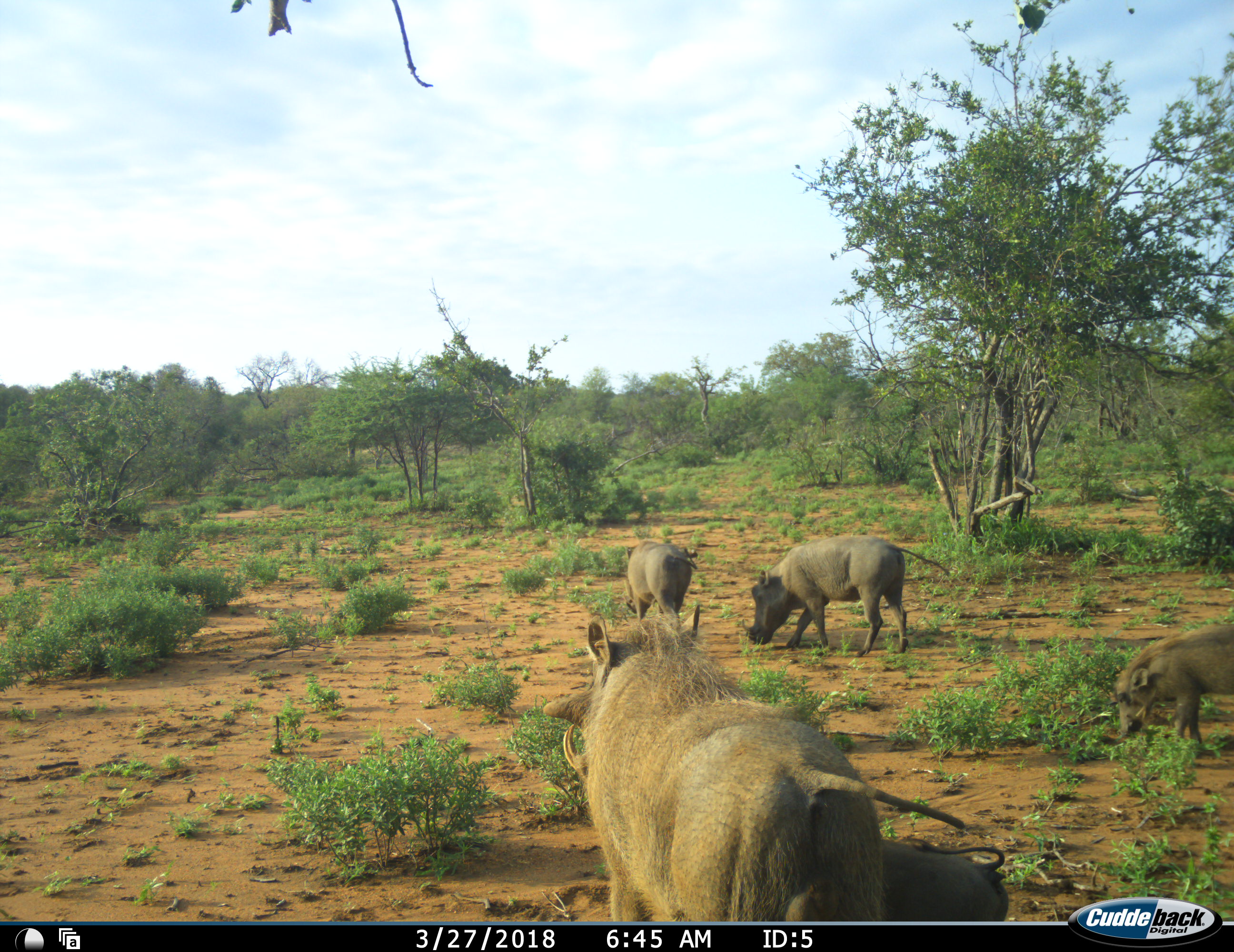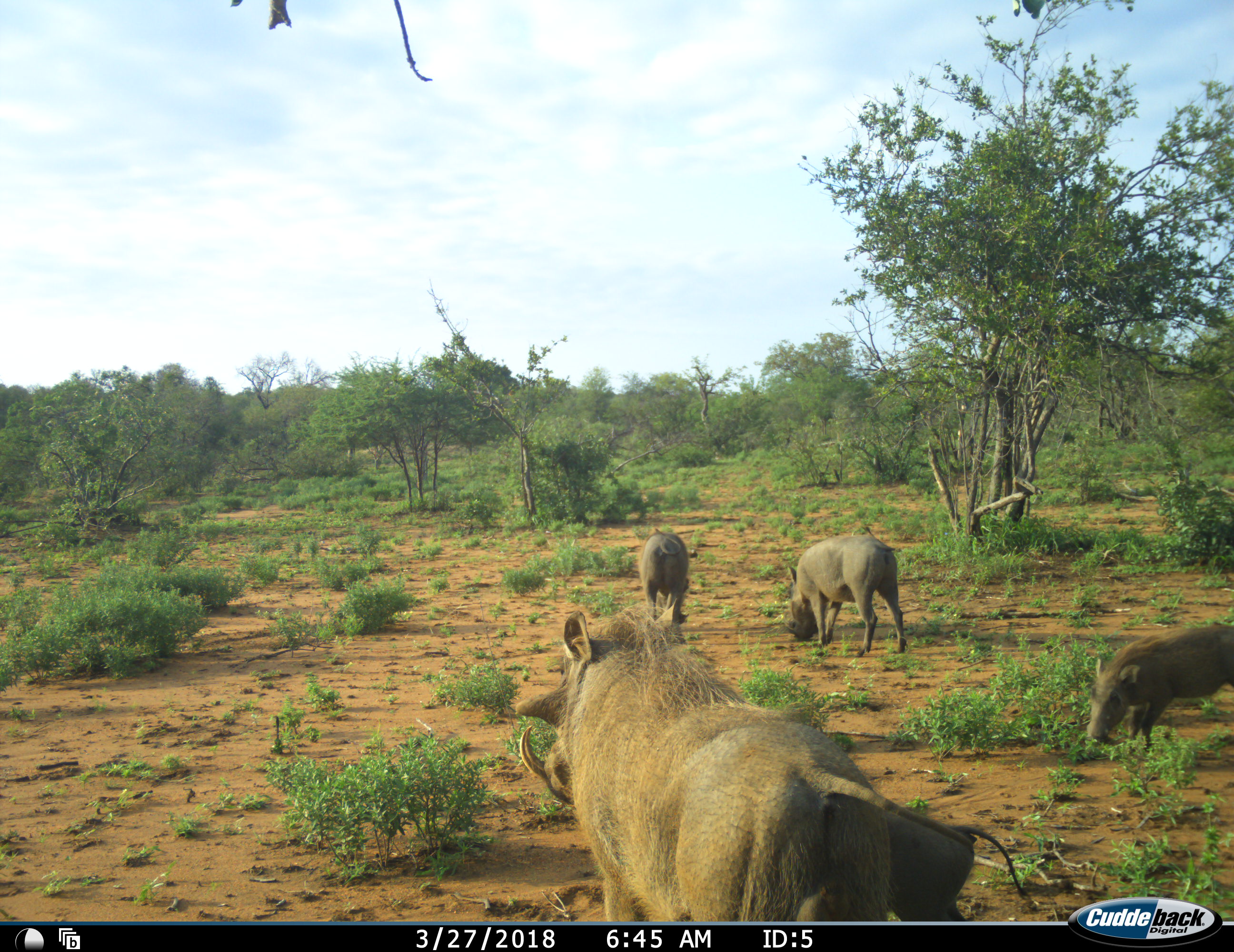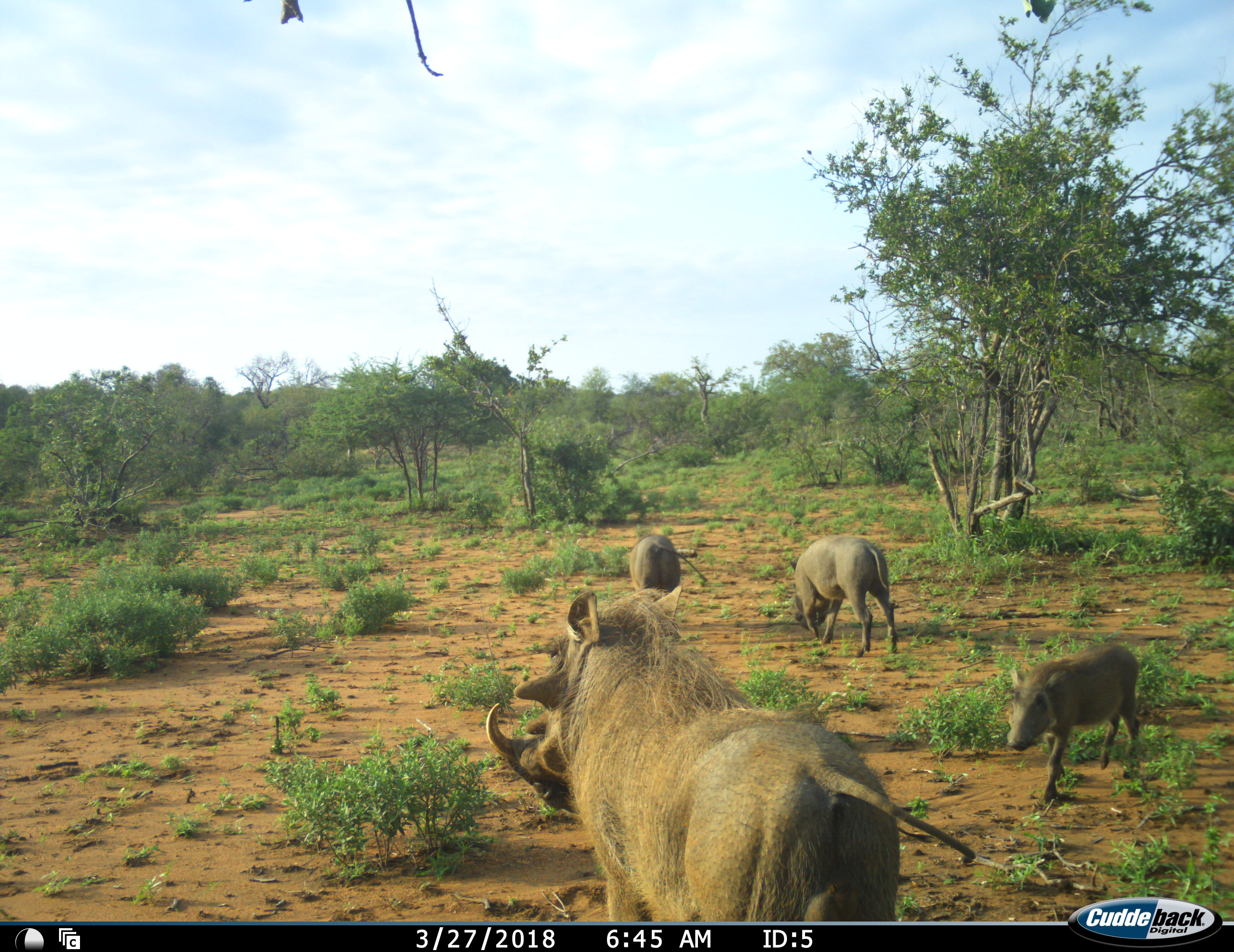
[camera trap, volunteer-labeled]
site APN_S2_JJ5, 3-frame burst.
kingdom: Animalia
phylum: Chordata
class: Mammalia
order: Artiodactyla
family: Suidae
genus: Phacochoerus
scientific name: Phacochoerus africanus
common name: warthog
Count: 5.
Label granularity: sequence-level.